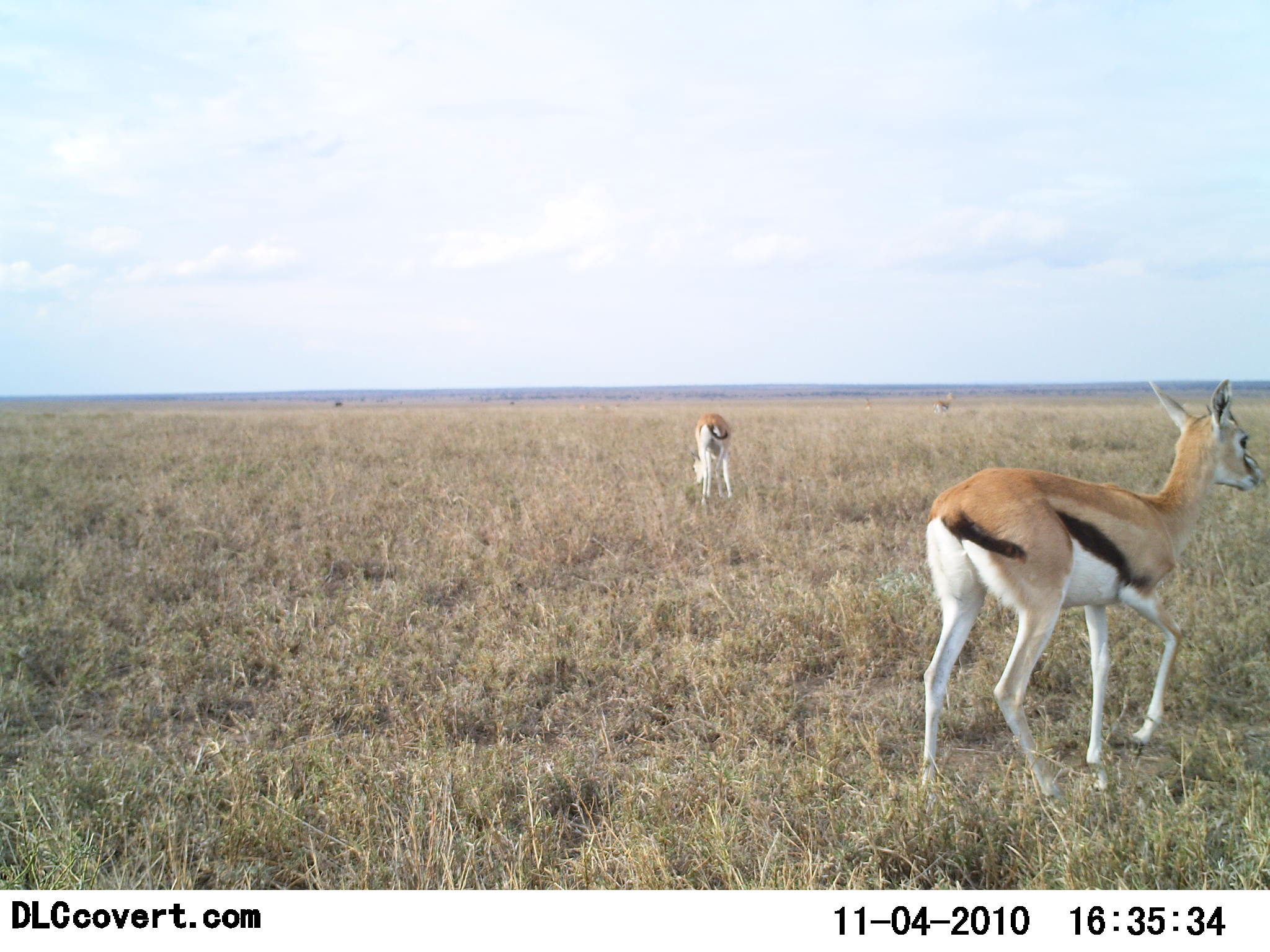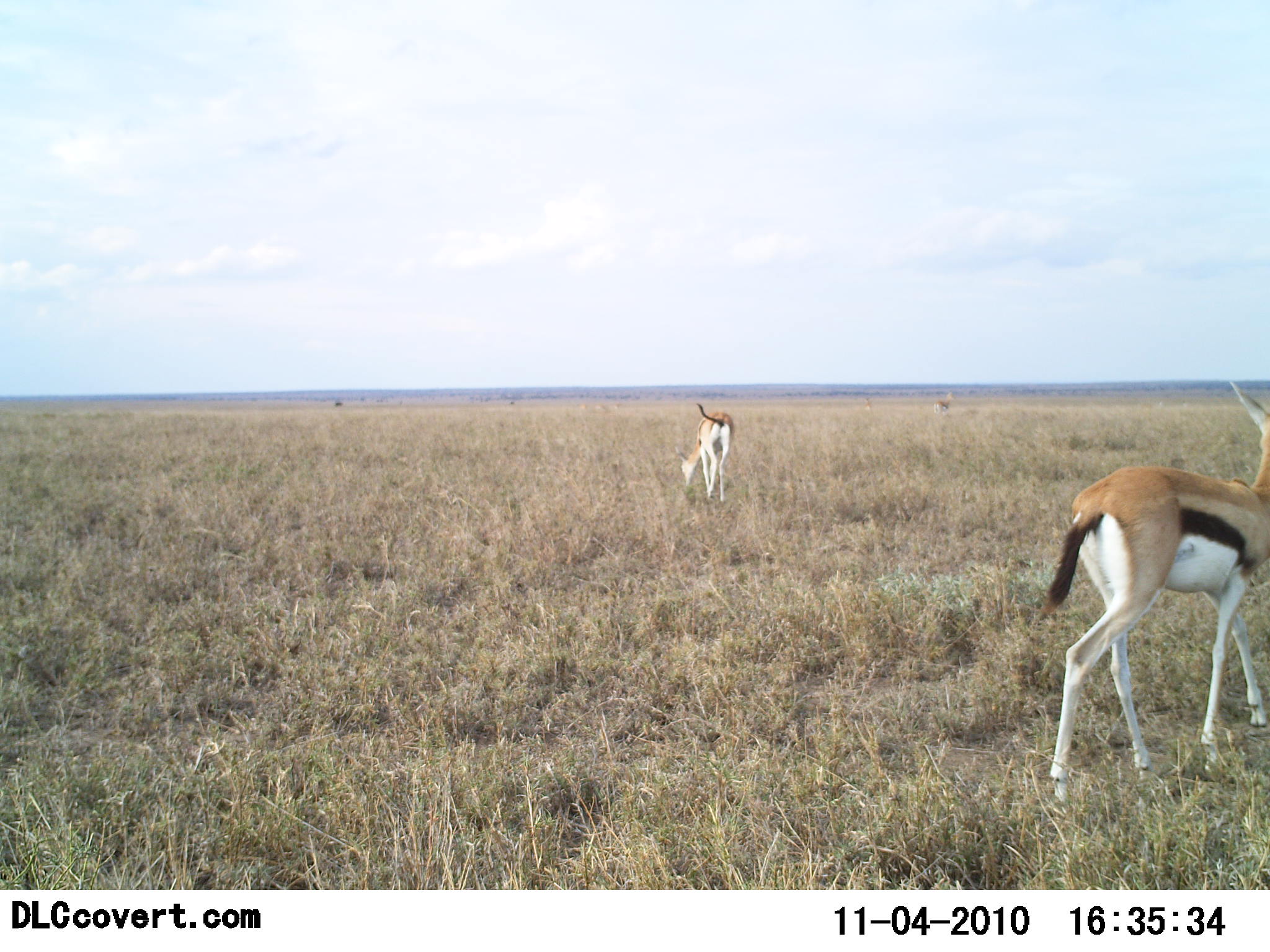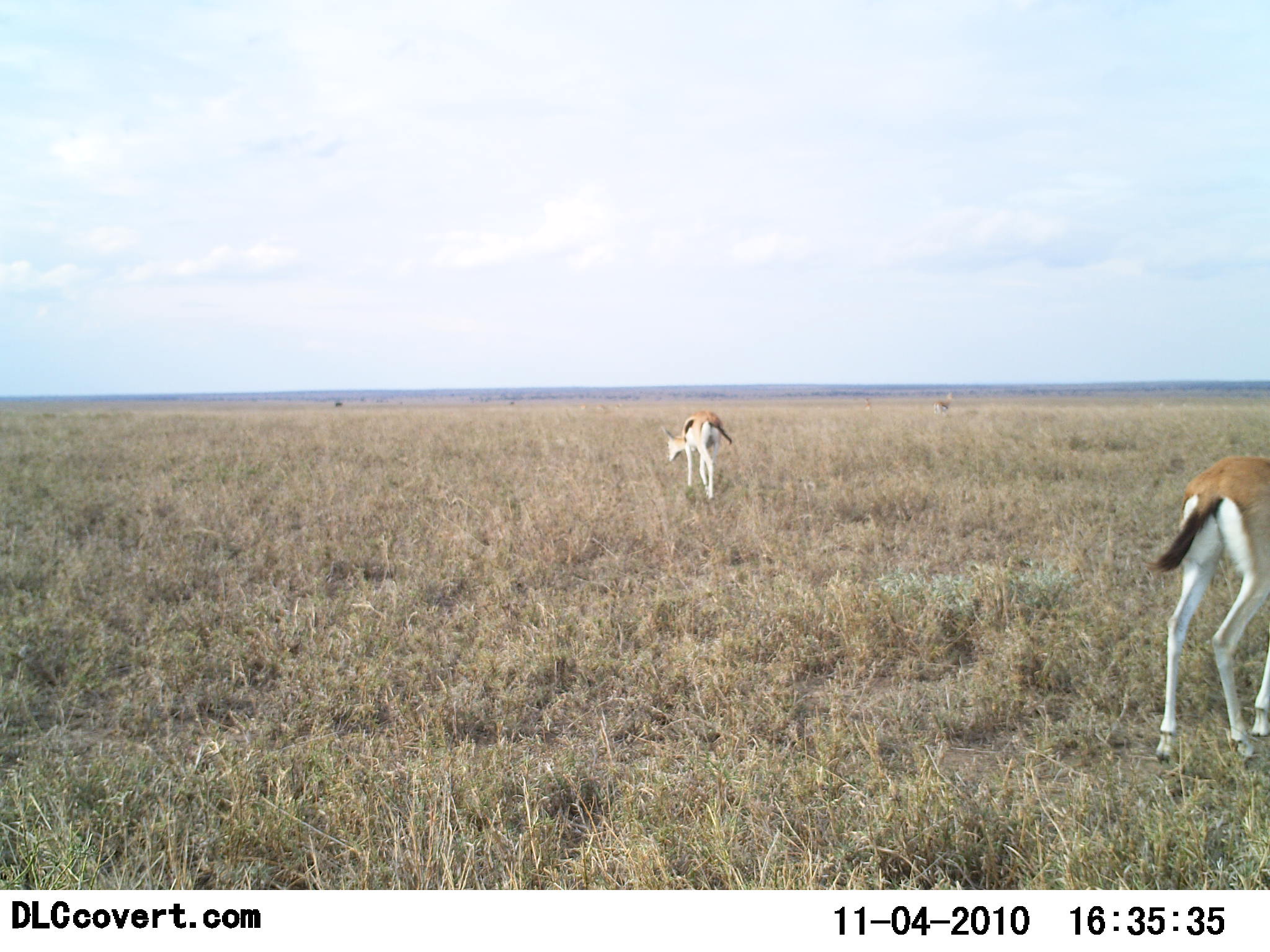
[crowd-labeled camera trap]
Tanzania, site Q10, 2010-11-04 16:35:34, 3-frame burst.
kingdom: Animalia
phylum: Chordata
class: Mammalia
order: Artiodactyla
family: Bovidae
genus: Eudorcas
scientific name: Eudorcas thomsonii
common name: thomson's gazelle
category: gazellethomsons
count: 2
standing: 50%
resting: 0%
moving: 90%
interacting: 0%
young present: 0%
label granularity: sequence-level